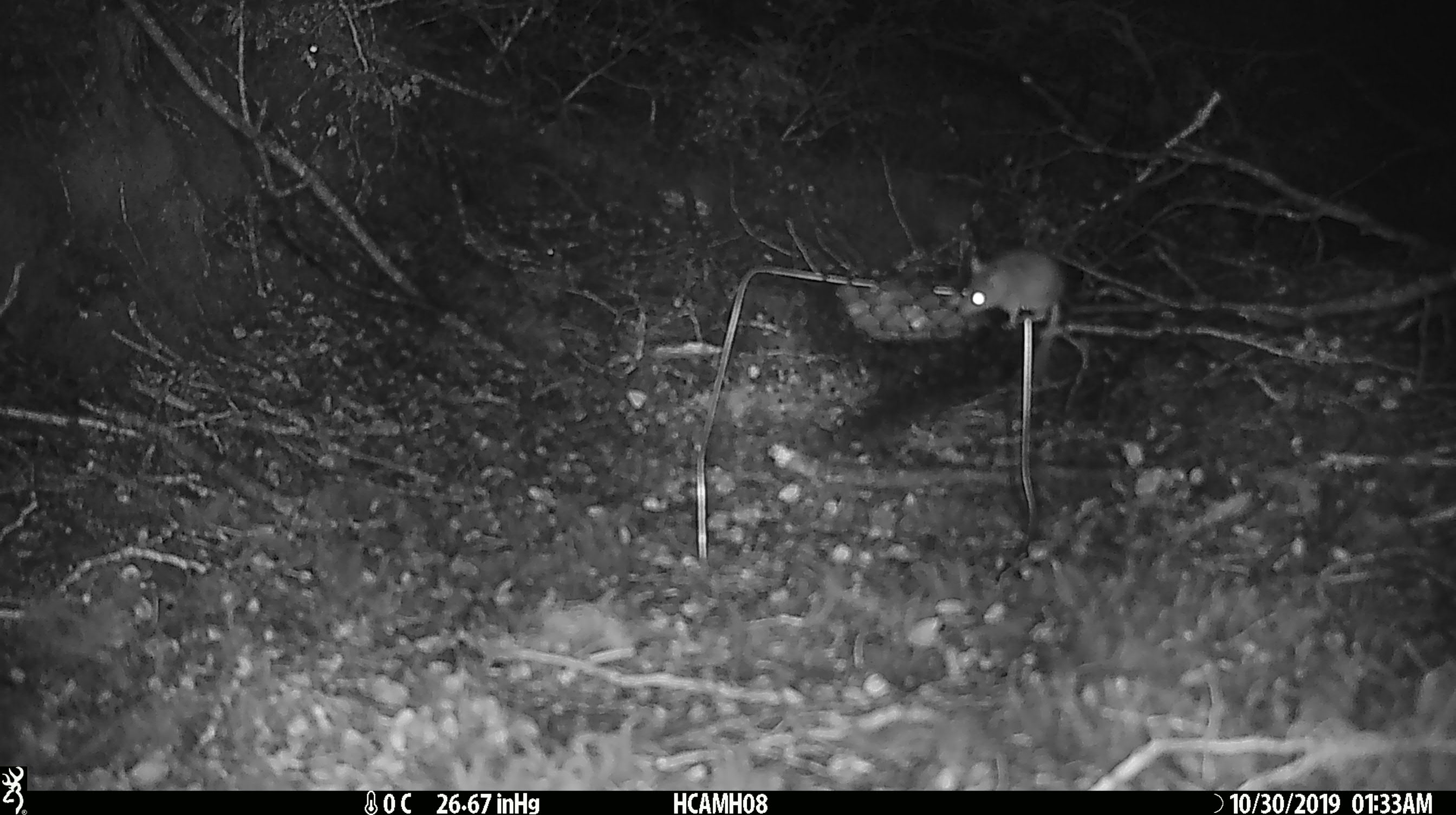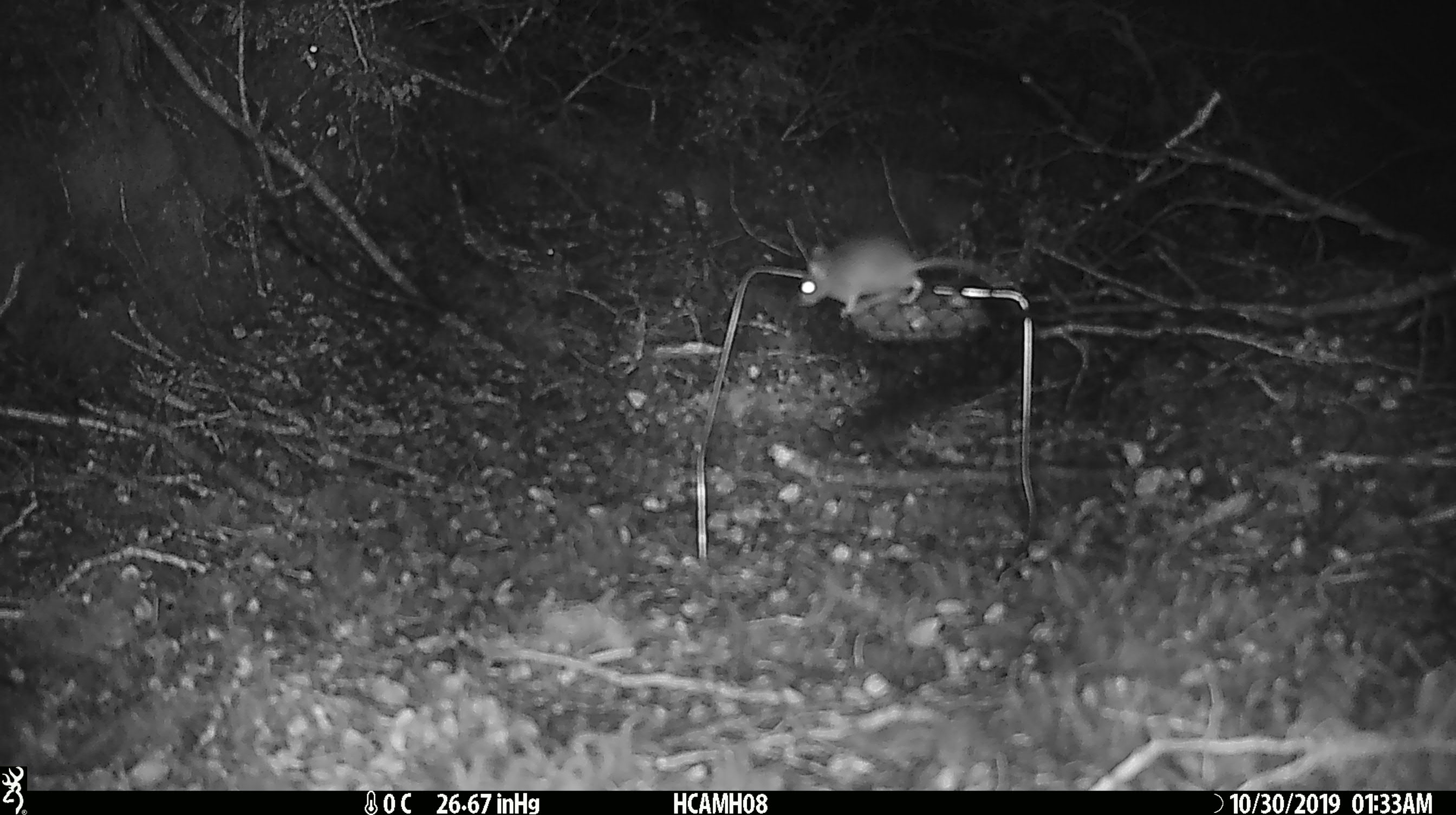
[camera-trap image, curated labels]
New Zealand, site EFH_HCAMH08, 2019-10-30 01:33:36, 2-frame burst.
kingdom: Animalia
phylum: Chordata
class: Mammalia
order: Rodentia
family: Muridae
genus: Mus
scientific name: Mus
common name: mouse